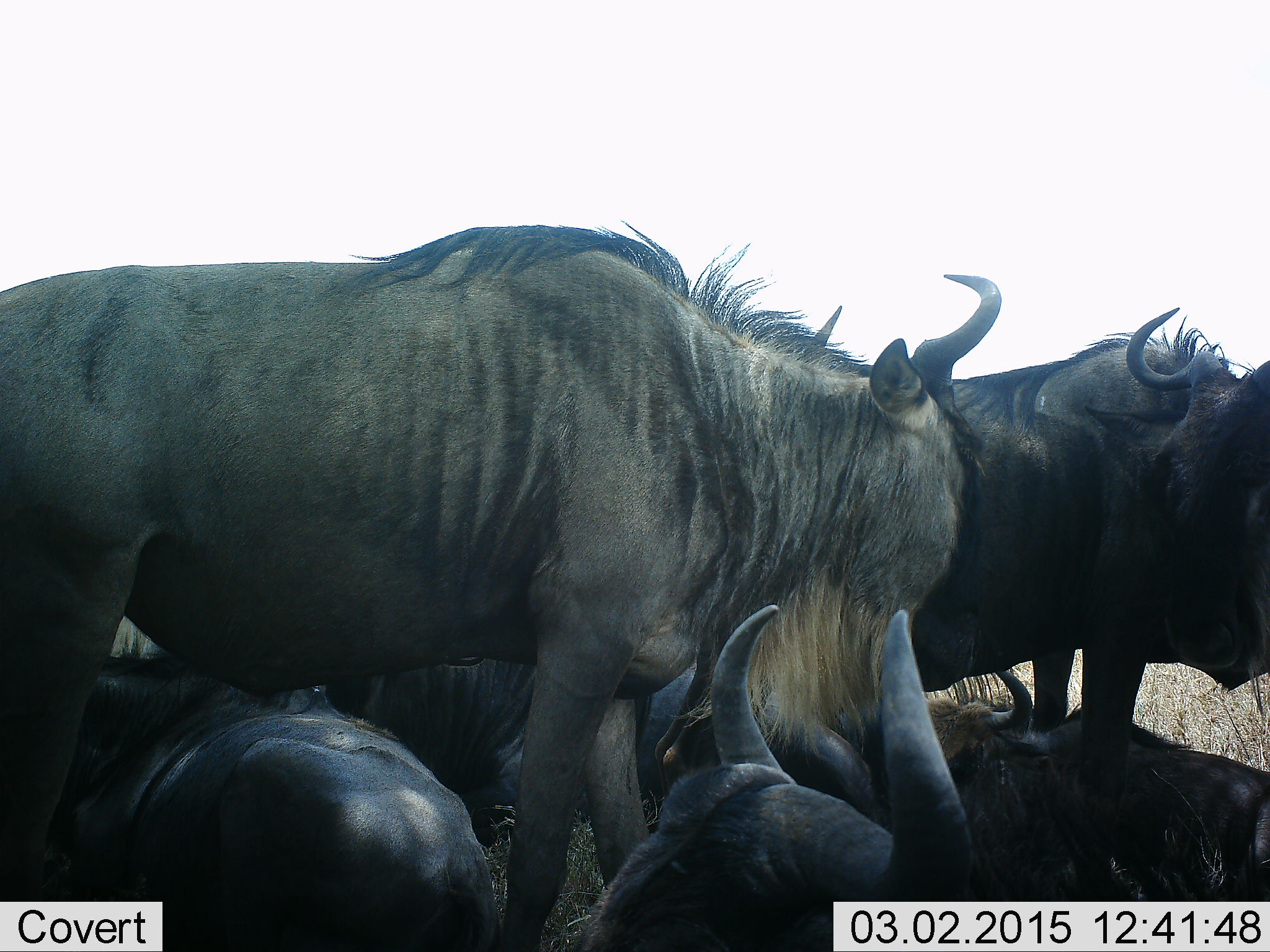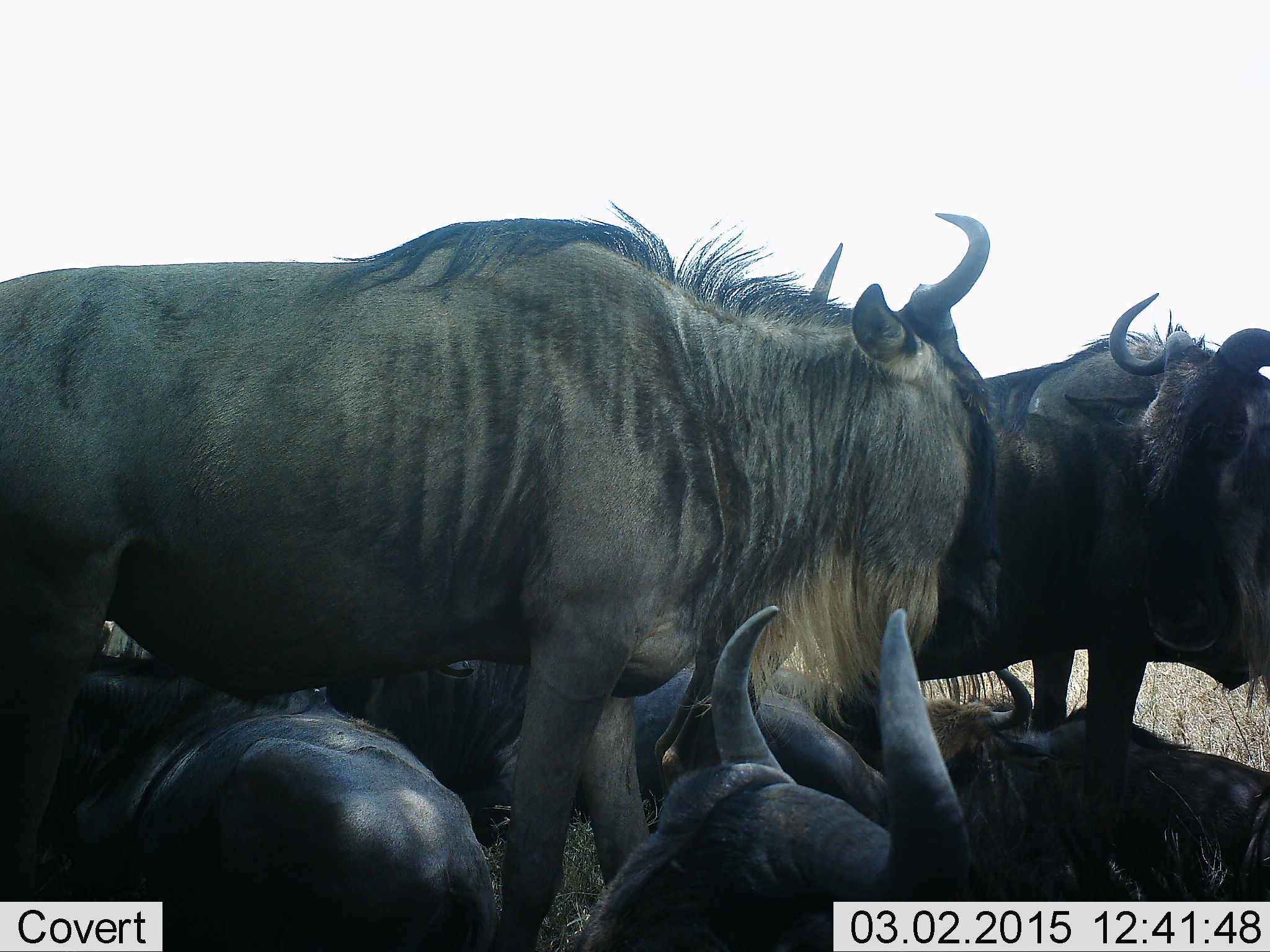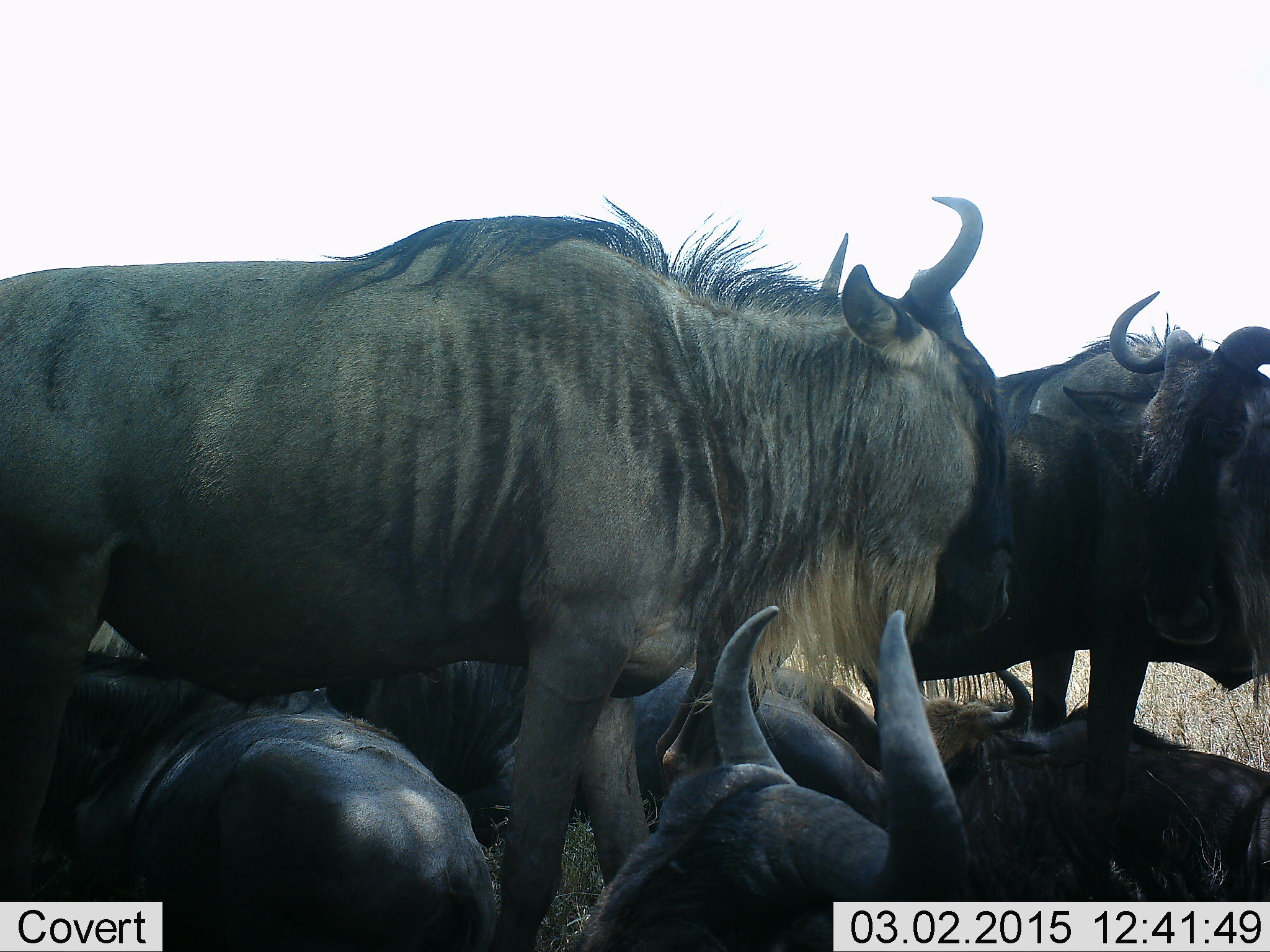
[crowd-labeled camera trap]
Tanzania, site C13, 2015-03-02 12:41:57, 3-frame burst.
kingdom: Animalia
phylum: Chordata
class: Mammalia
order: Artiodactyla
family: Bovidae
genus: Connochaetes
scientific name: Connochaetes taurinus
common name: blue wildebeest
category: wildebeest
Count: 7.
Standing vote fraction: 80%.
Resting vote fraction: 100%.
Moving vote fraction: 0%.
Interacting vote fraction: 0%.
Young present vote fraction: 0%.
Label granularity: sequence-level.